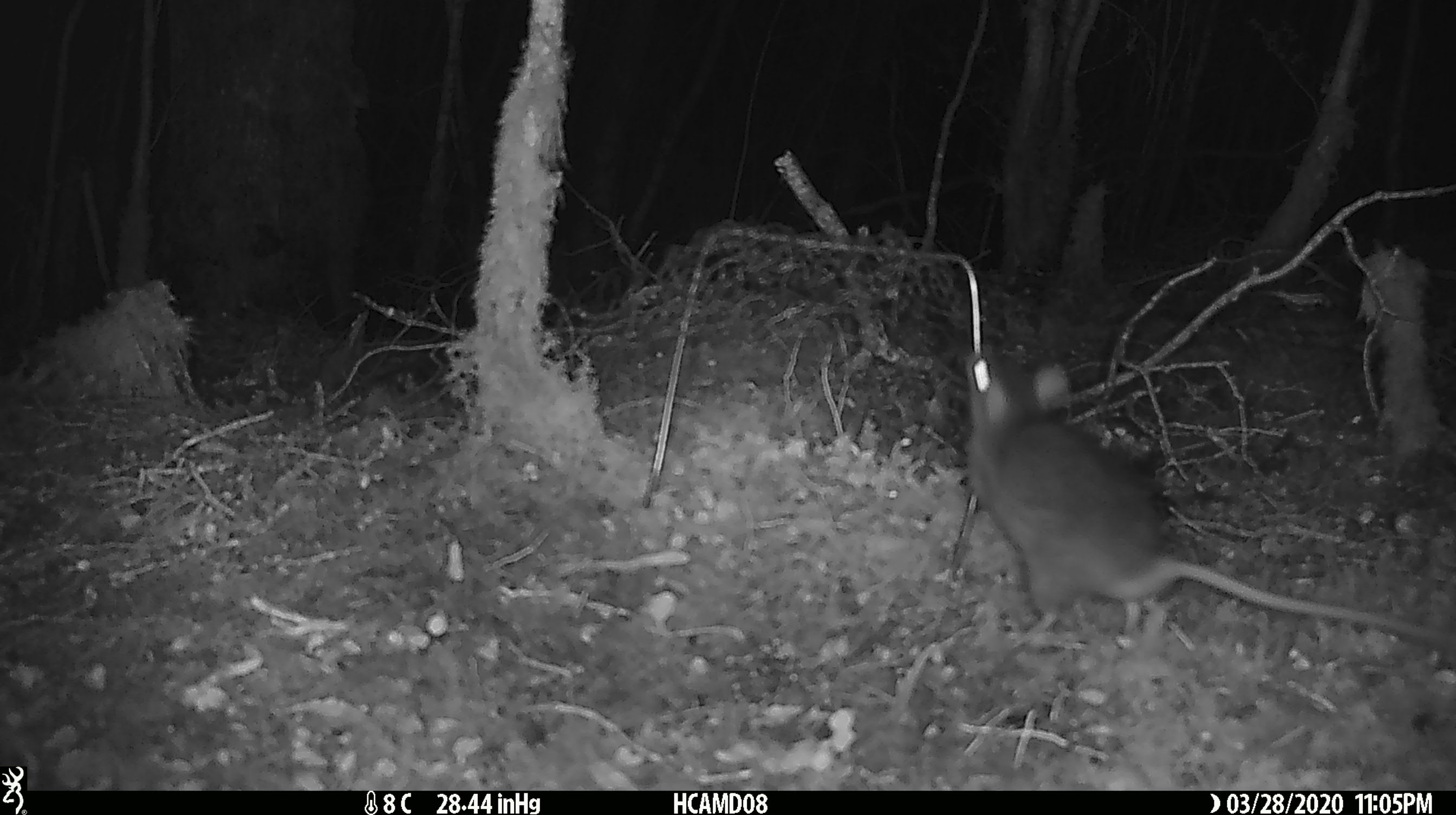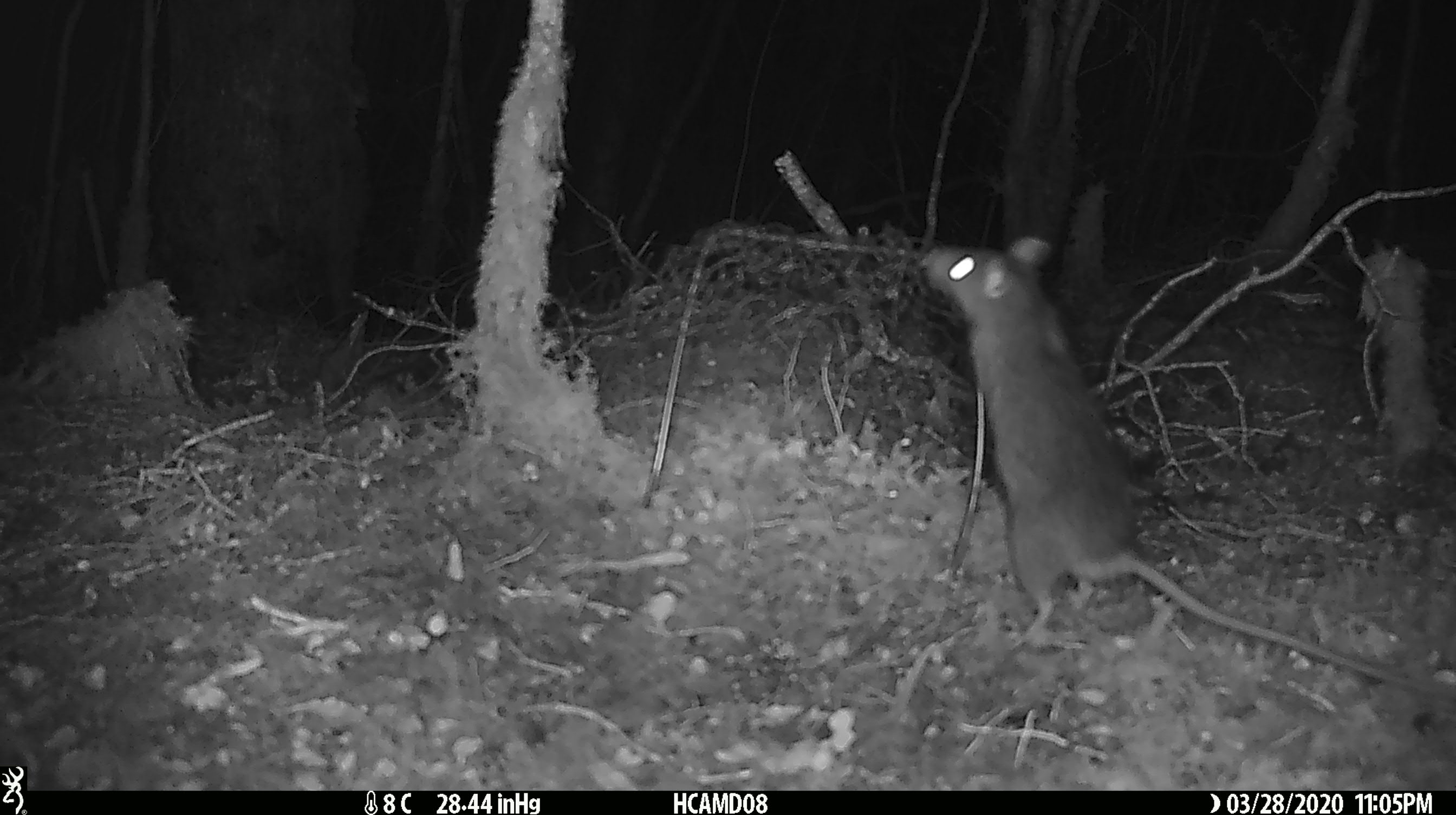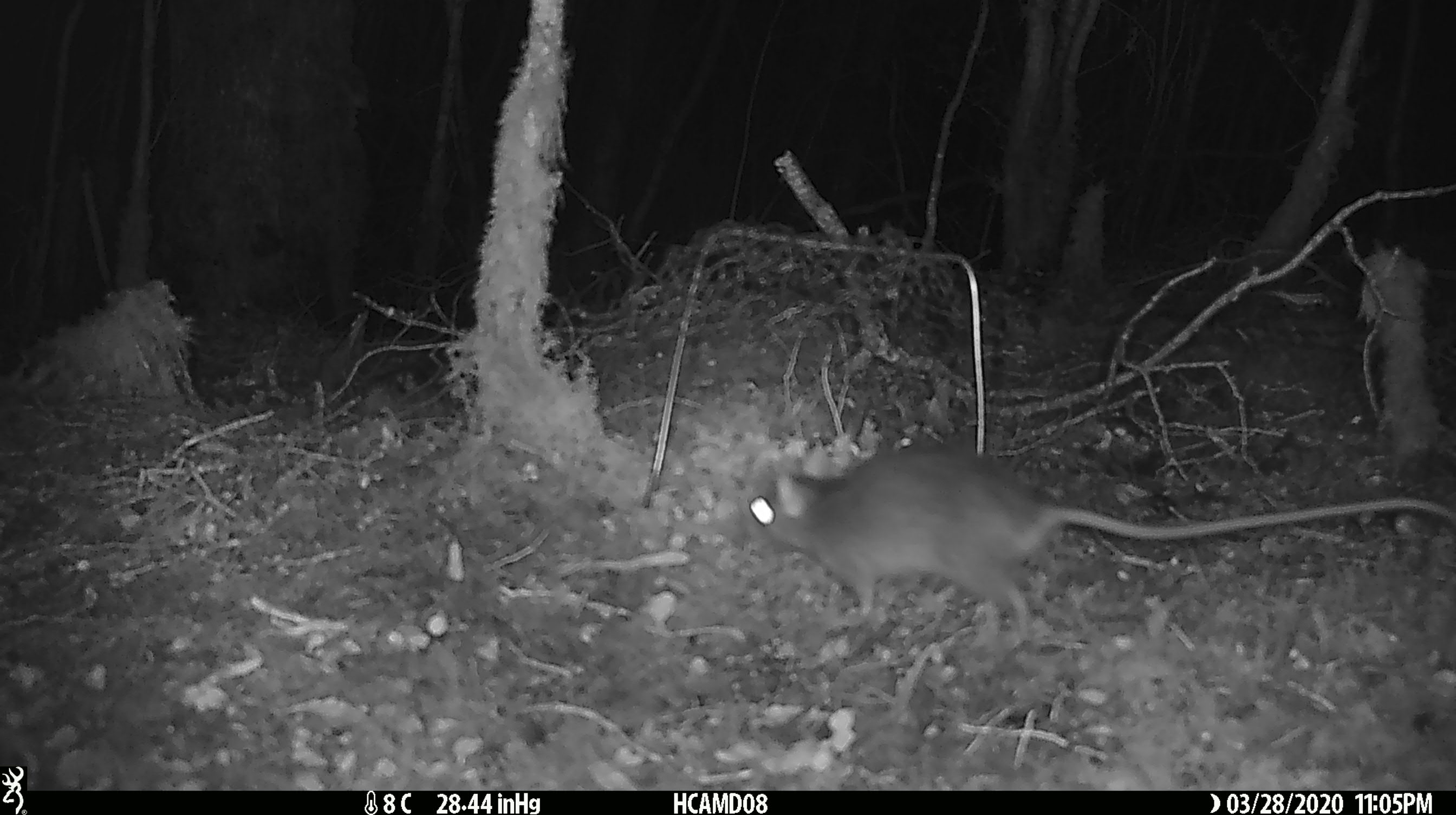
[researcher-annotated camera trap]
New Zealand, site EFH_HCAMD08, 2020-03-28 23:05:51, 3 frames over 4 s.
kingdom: Animalia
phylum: Chordata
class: Mammalia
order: Rodentia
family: Muridae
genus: Rattus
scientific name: Rattus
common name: rat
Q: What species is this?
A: Rat (Rattus).